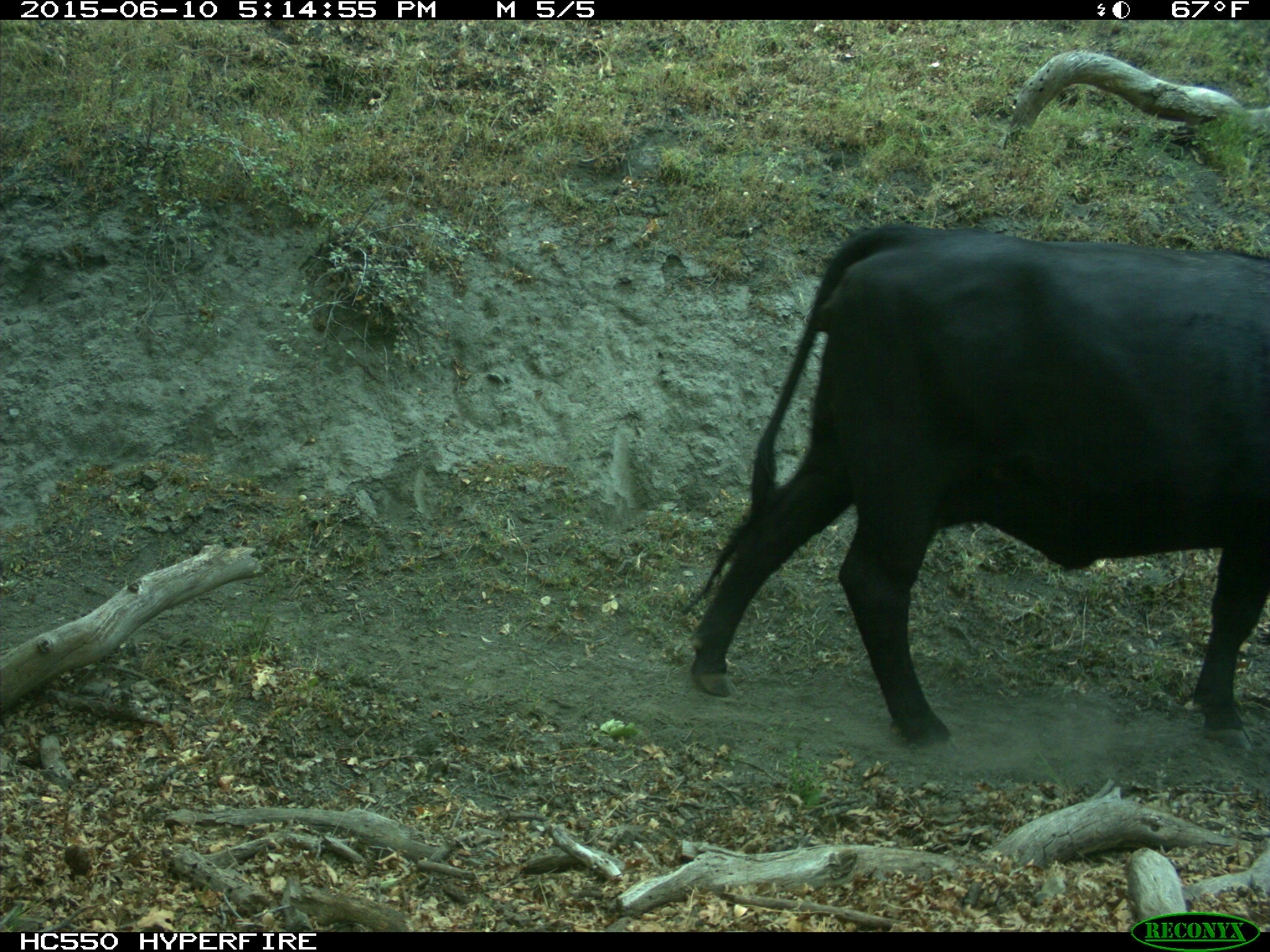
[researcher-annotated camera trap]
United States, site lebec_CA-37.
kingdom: Animalia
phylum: Chordata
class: Mammalia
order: Artiodactyla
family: Bovidae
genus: Bos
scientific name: Bos taurus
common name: domestic cow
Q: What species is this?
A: Bos taurus (domestic cow).